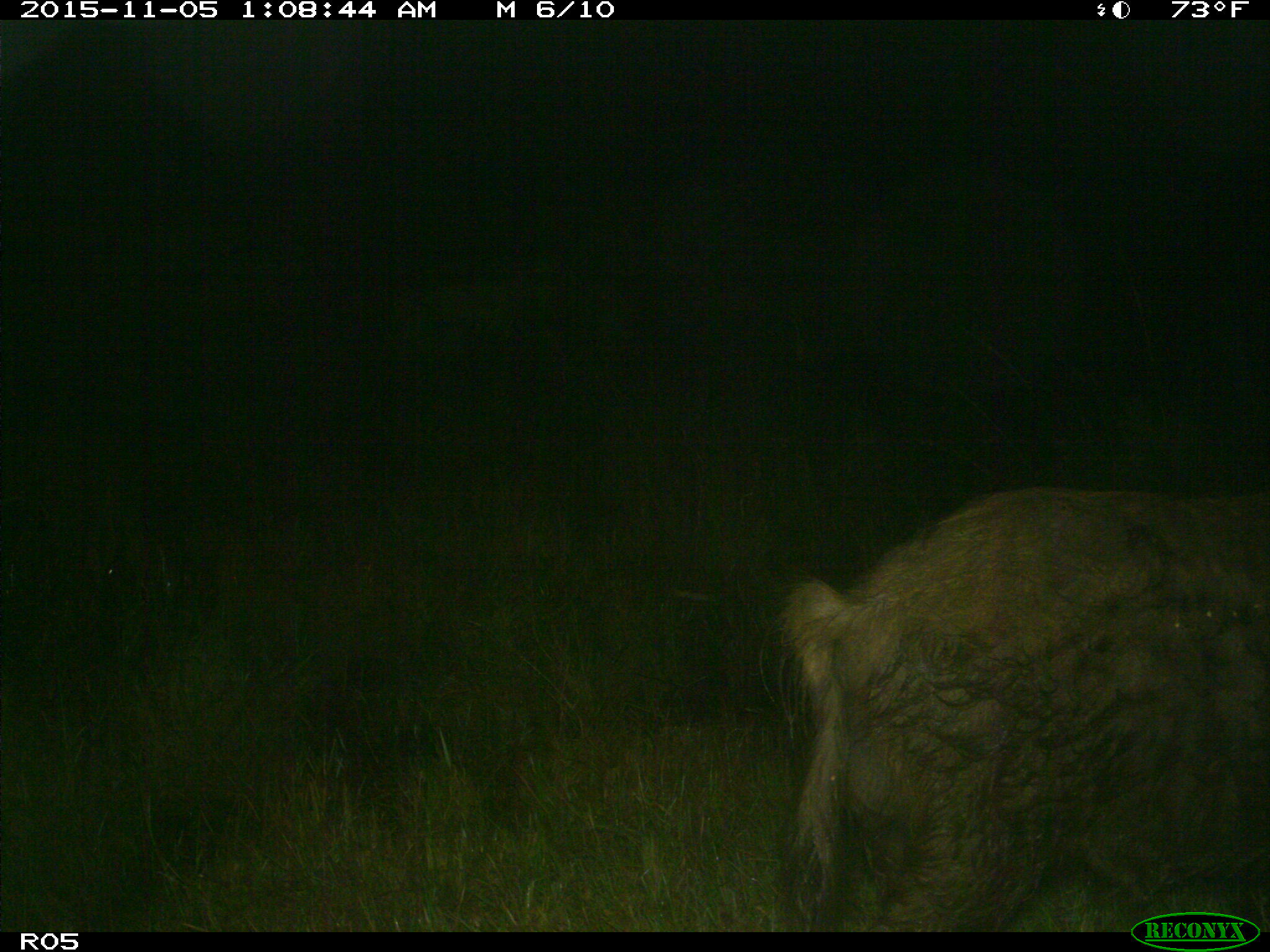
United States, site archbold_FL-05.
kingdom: Animalia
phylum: Chordata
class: Mammalia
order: Artiodactyla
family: Suidae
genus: Sus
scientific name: Sus scrofa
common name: wild boar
Sus scrofa (wild boar).